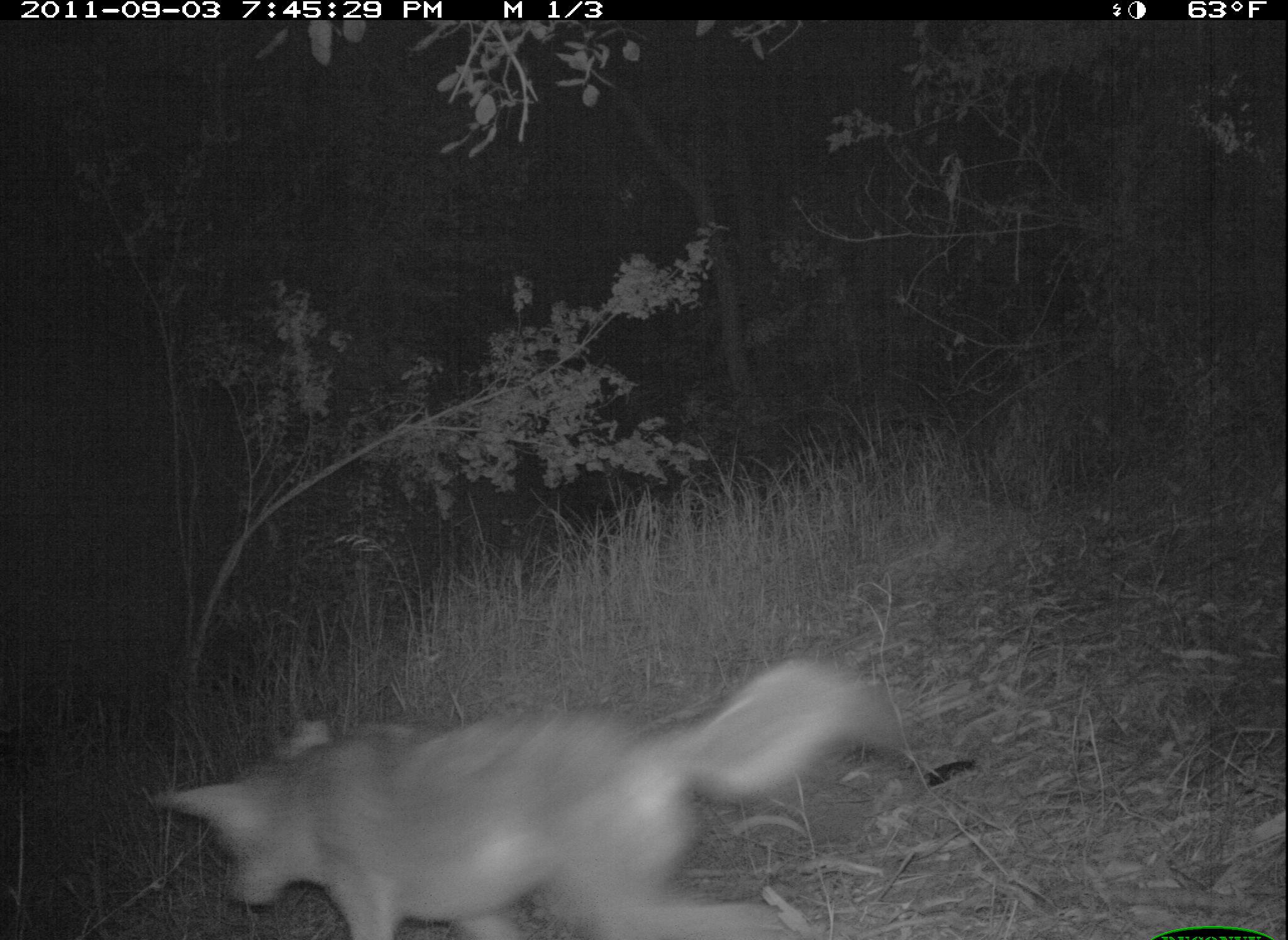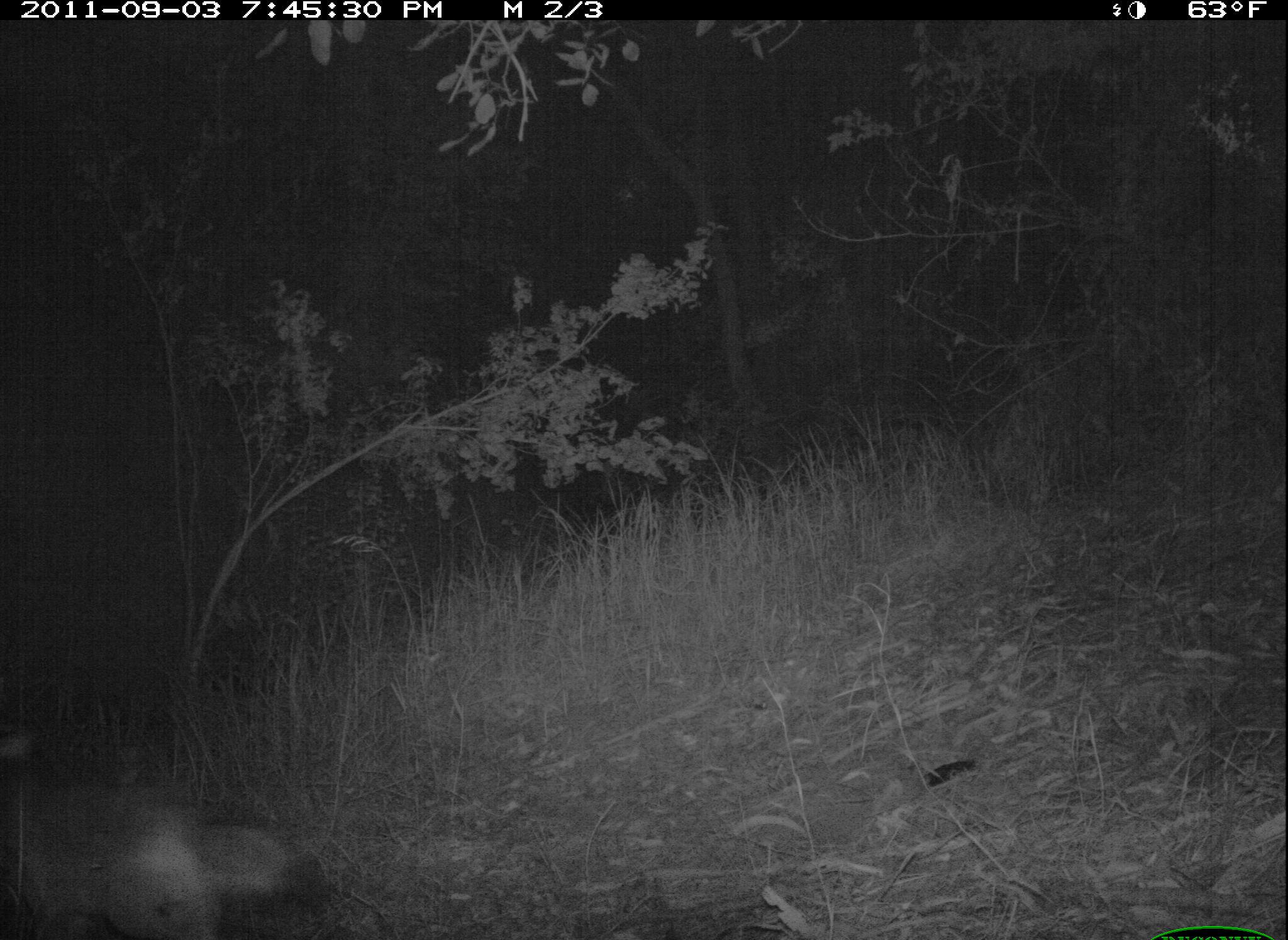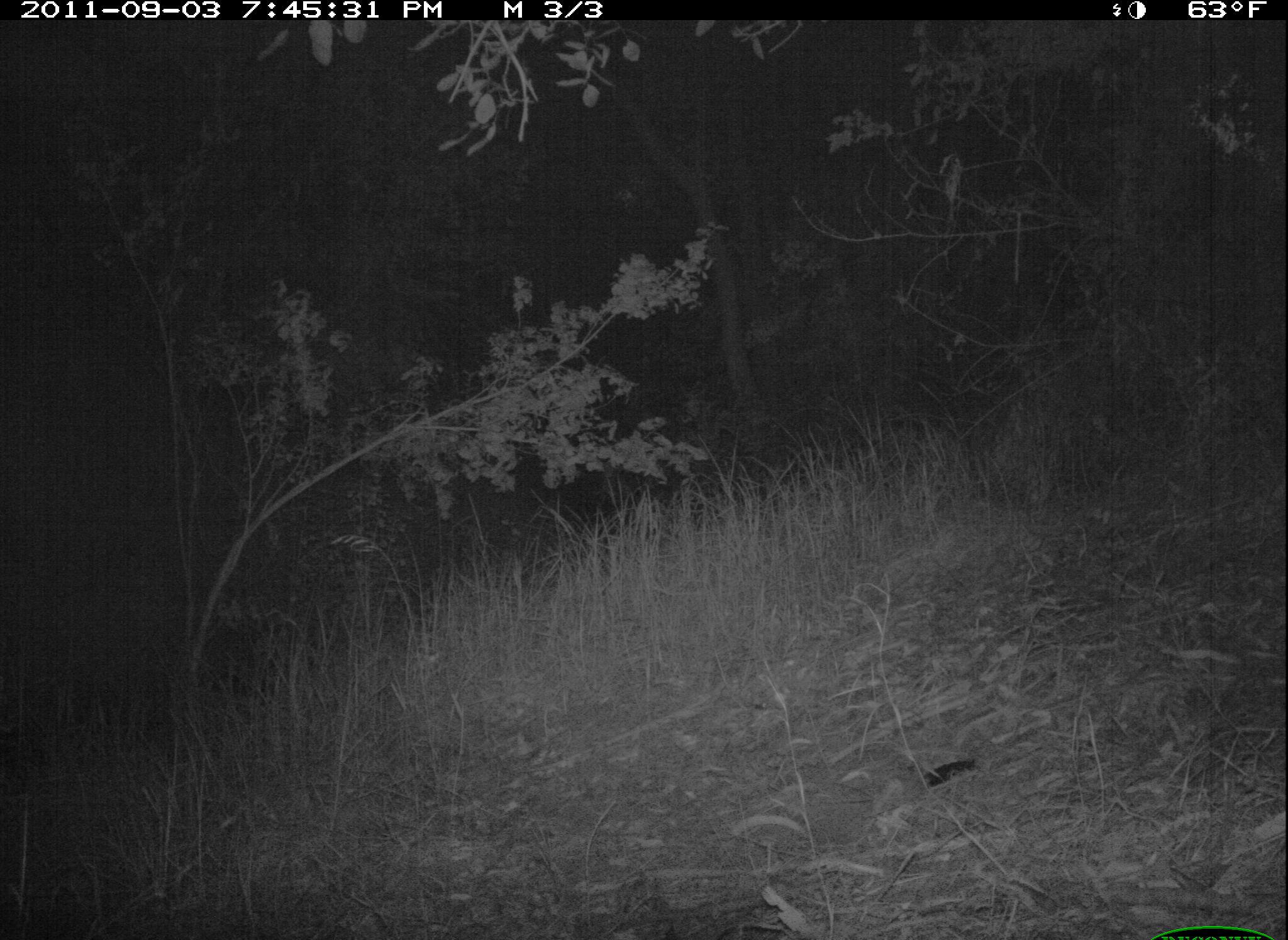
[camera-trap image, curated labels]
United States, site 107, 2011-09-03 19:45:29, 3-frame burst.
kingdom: Animalia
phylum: Chordata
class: Mammalia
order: Carnivora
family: Canidae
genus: Canis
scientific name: Canis latrans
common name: coyote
Coyote (Canis latrans).